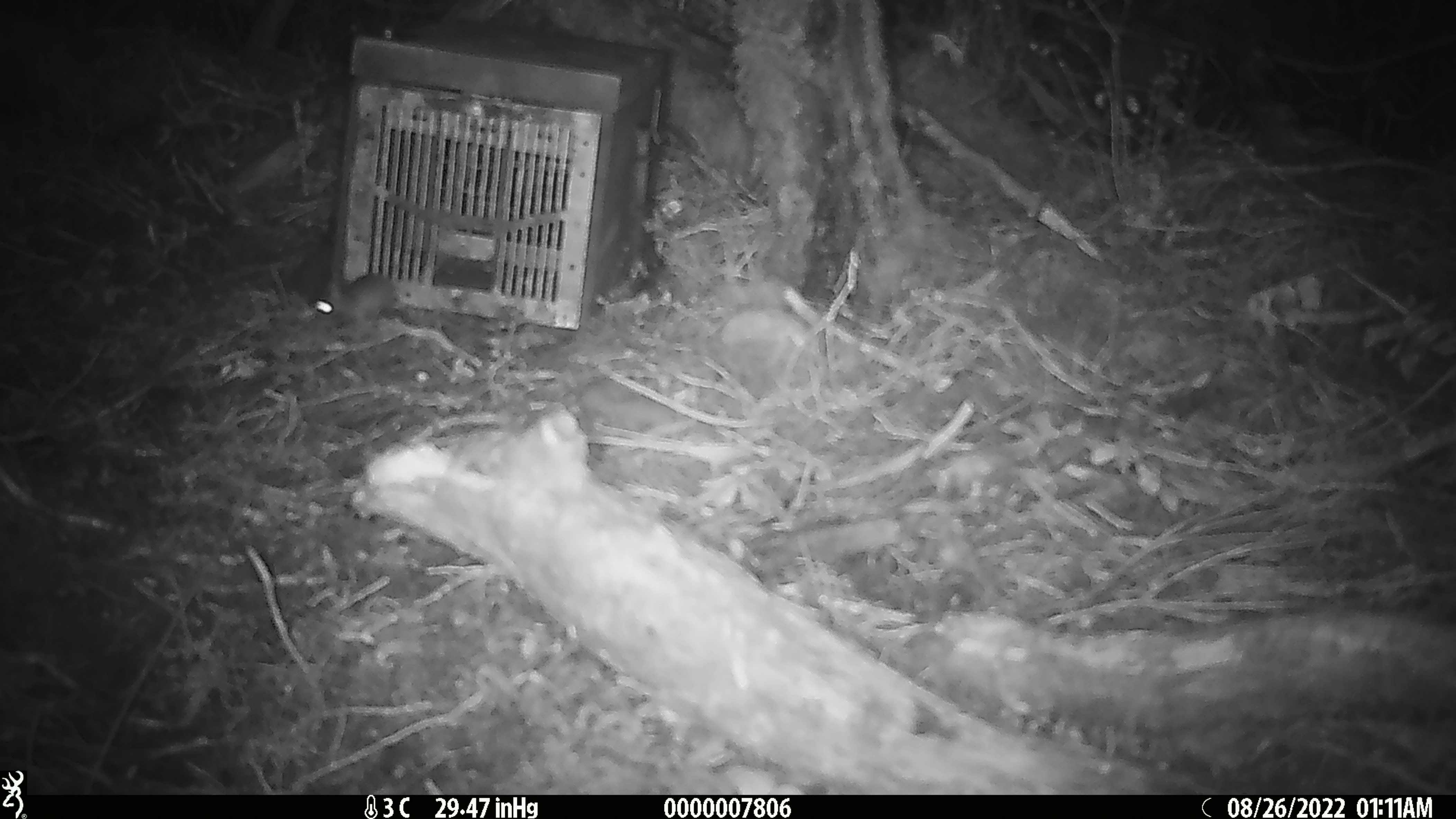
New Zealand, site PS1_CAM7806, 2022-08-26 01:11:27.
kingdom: Animalia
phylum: Chordata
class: Mammalia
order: Rodentia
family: Muridae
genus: Mus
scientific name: Mus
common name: mouse